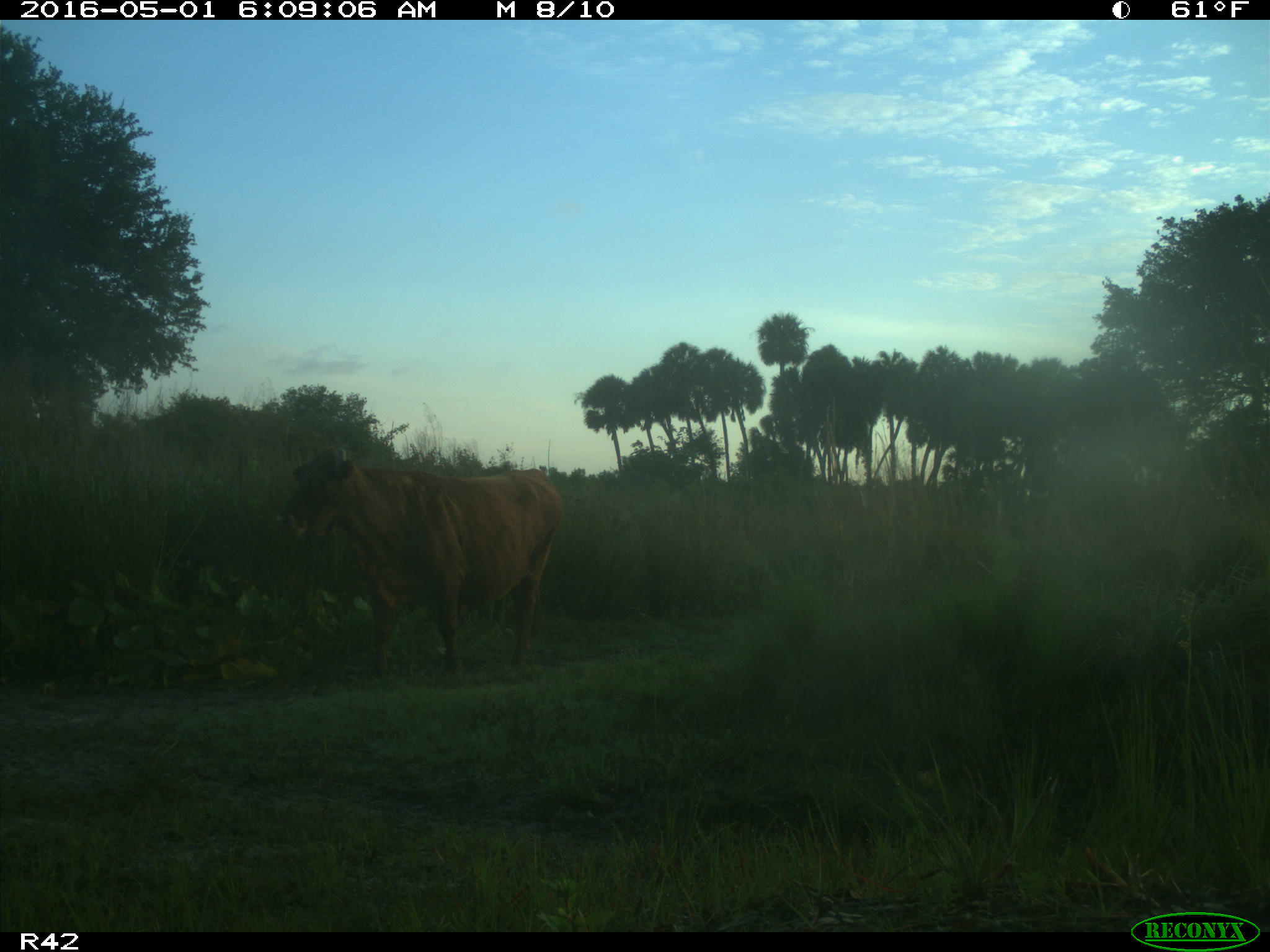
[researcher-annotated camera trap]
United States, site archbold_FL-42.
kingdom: Animalia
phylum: Chordata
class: Mammalia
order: Artiodactyla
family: Bovidae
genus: Bos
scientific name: Bos taurus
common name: domestic cow